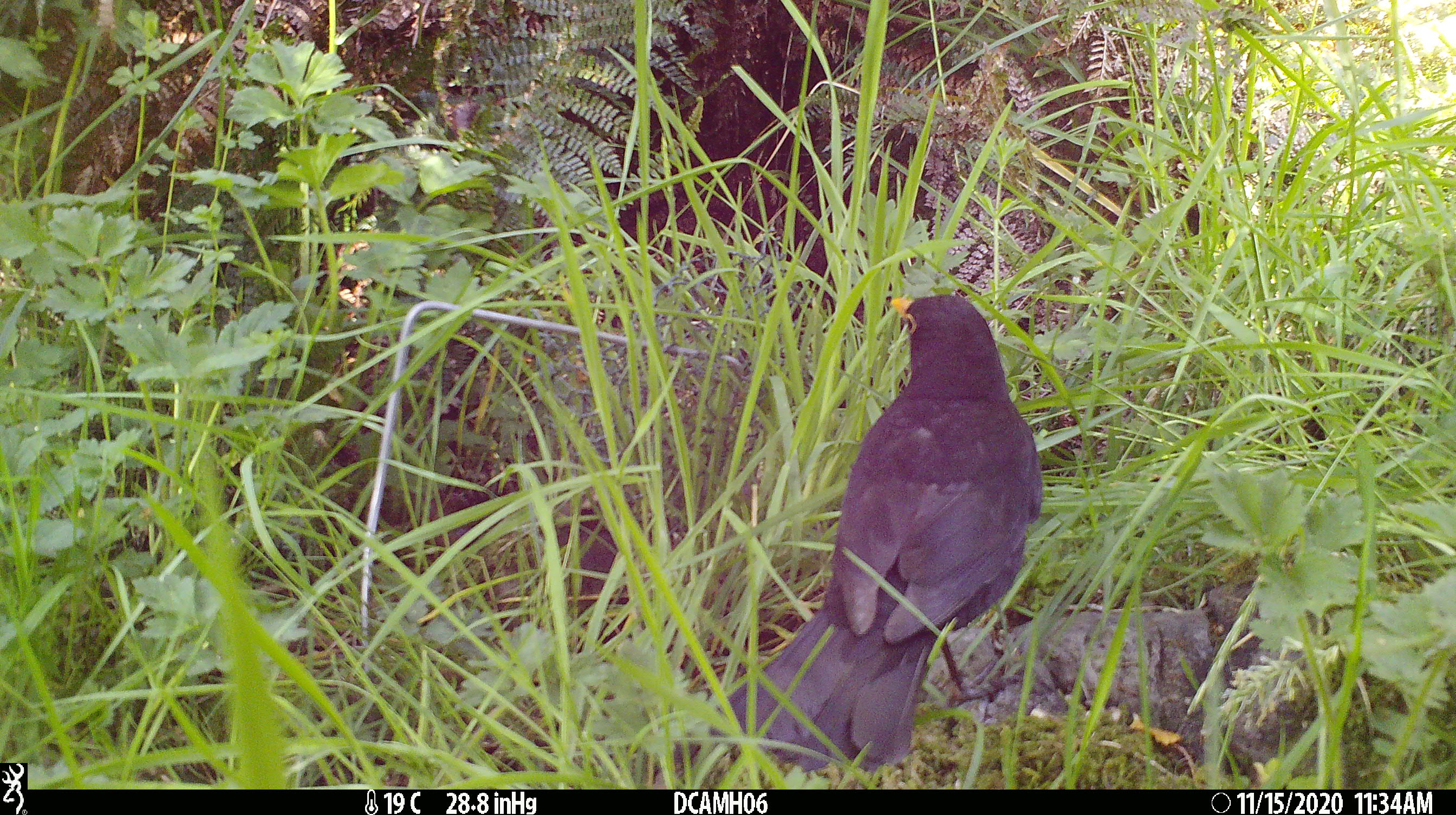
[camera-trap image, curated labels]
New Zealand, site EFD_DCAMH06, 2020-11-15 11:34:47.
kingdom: Animalia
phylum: Chordata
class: Aves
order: Passeriformes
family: Turdidae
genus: Turdus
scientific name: Turdus merula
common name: eurasian blackbird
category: blackbird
Blackbird (eurasian blackbird) (Turdus merula).